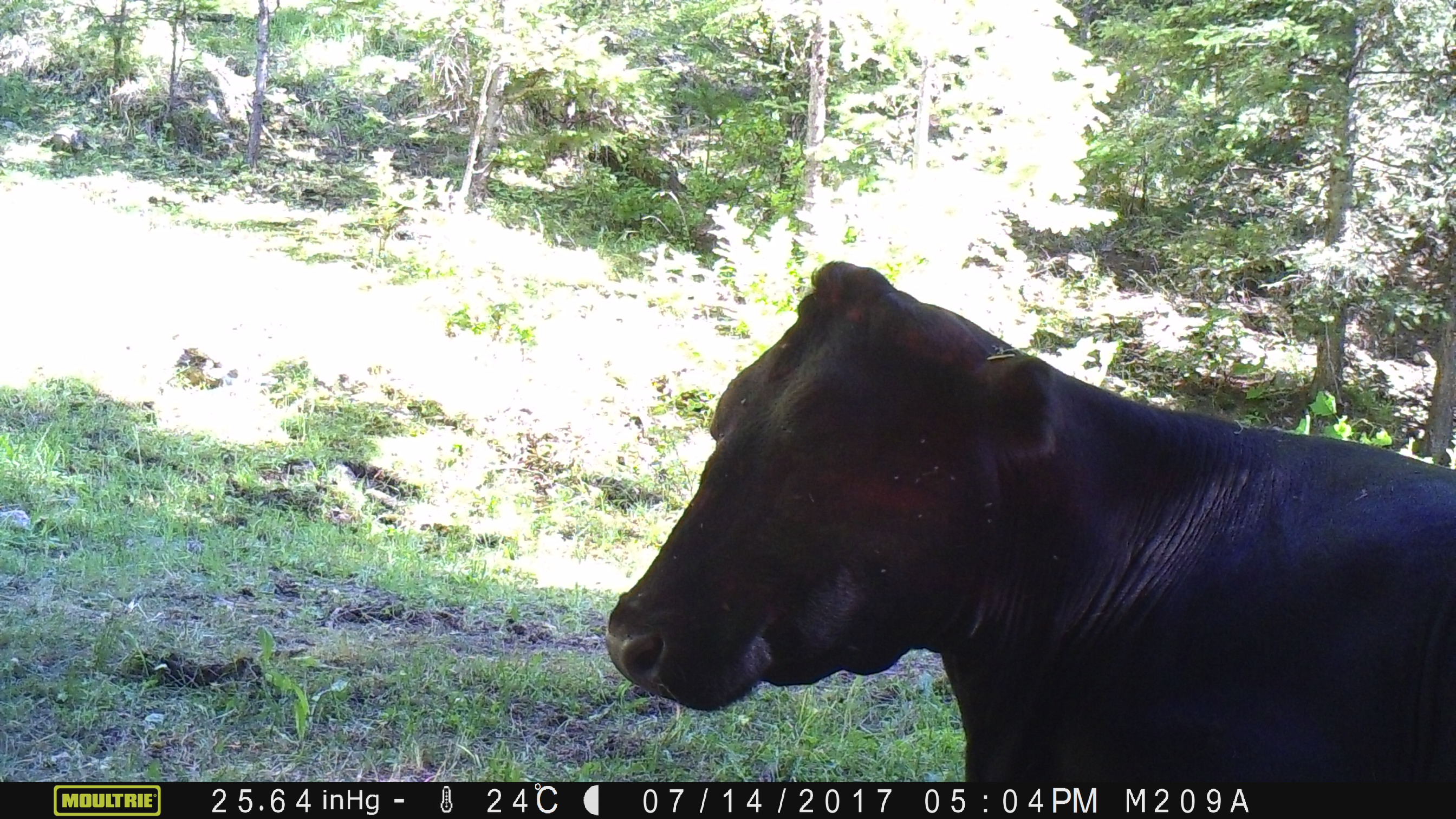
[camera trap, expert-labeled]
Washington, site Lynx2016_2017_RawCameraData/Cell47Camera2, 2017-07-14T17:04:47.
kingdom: Animalia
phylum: Chordata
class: Mammalia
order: Artiodactyla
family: Bovidae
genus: Bos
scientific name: Bos taurus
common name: domestic cattle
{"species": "domestic cattle (Bos taurus)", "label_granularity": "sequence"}